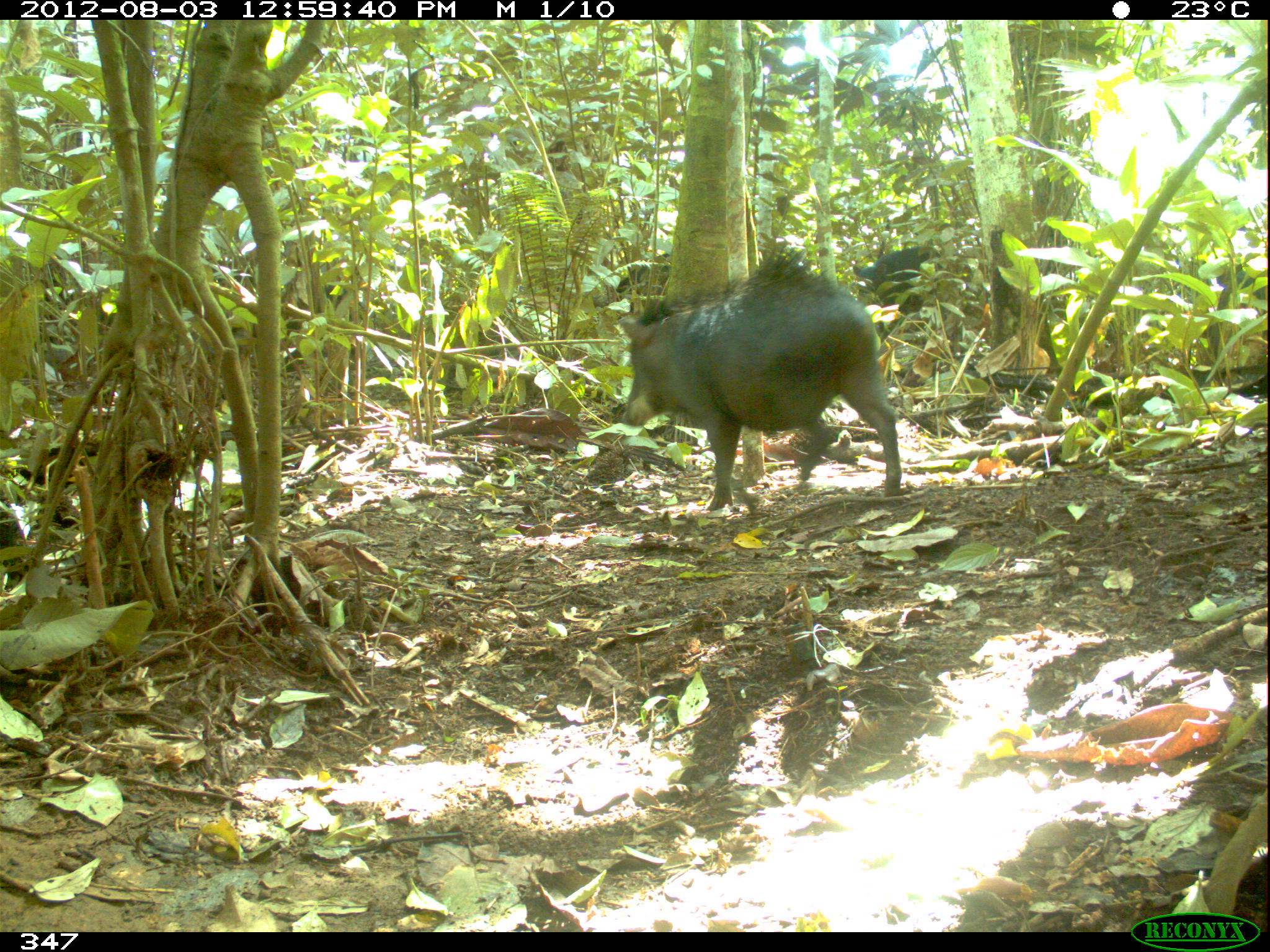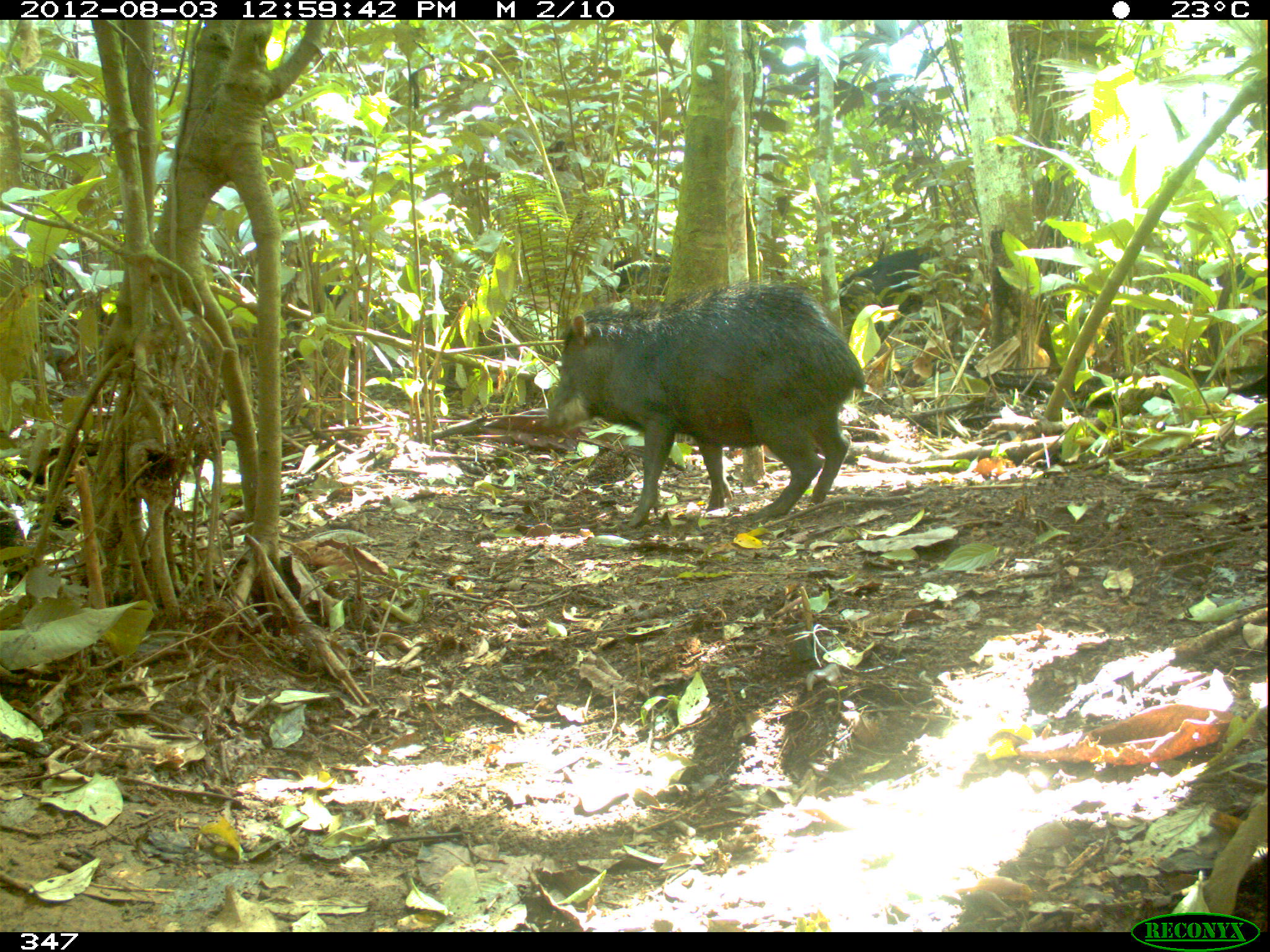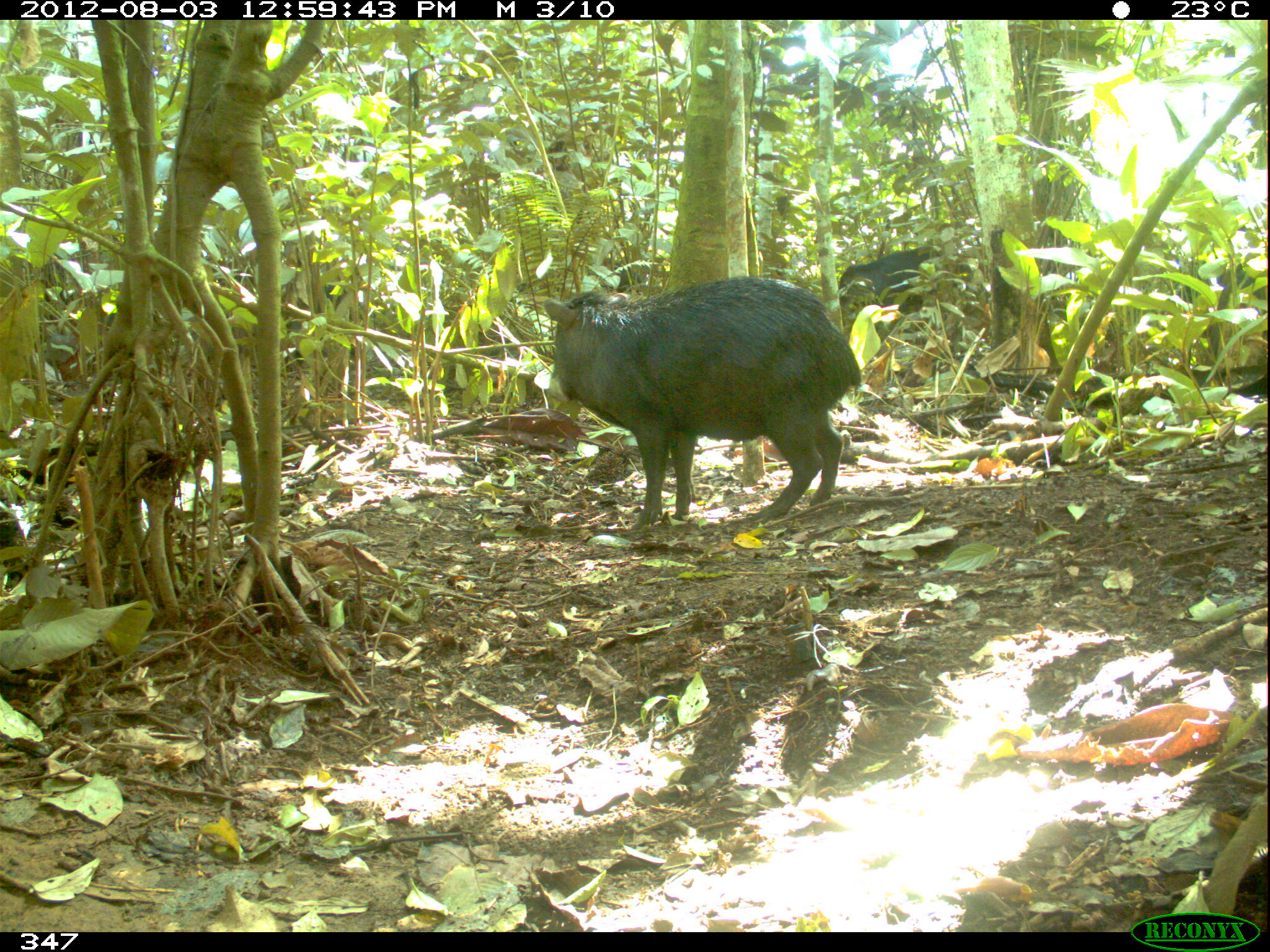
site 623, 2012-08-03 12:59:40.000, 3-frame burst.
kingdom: Animalia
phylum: Chordata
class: Mammalia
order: Artiodactyla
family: Tayassuidae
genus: Tayassu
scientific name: Tayassu pecari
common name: white-lipped peccary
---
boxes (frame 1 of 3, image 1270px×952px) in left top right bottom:
tayassu pecari: 614 247 906 514; 853 240 975 385; 1198 262 1270 366; 615 252 671 296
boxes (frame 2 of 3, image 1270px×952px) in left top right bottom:
tayassu pecari: 541 281 864 532; 832 240 975 385; 1200 259 1267 369; 605 250 670 297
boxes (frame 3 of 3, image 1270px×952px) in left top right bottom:
tayassu pecari: 542 274 860 529; 832 240 975 358; 1156 256 1264 363; 595 256 641 295